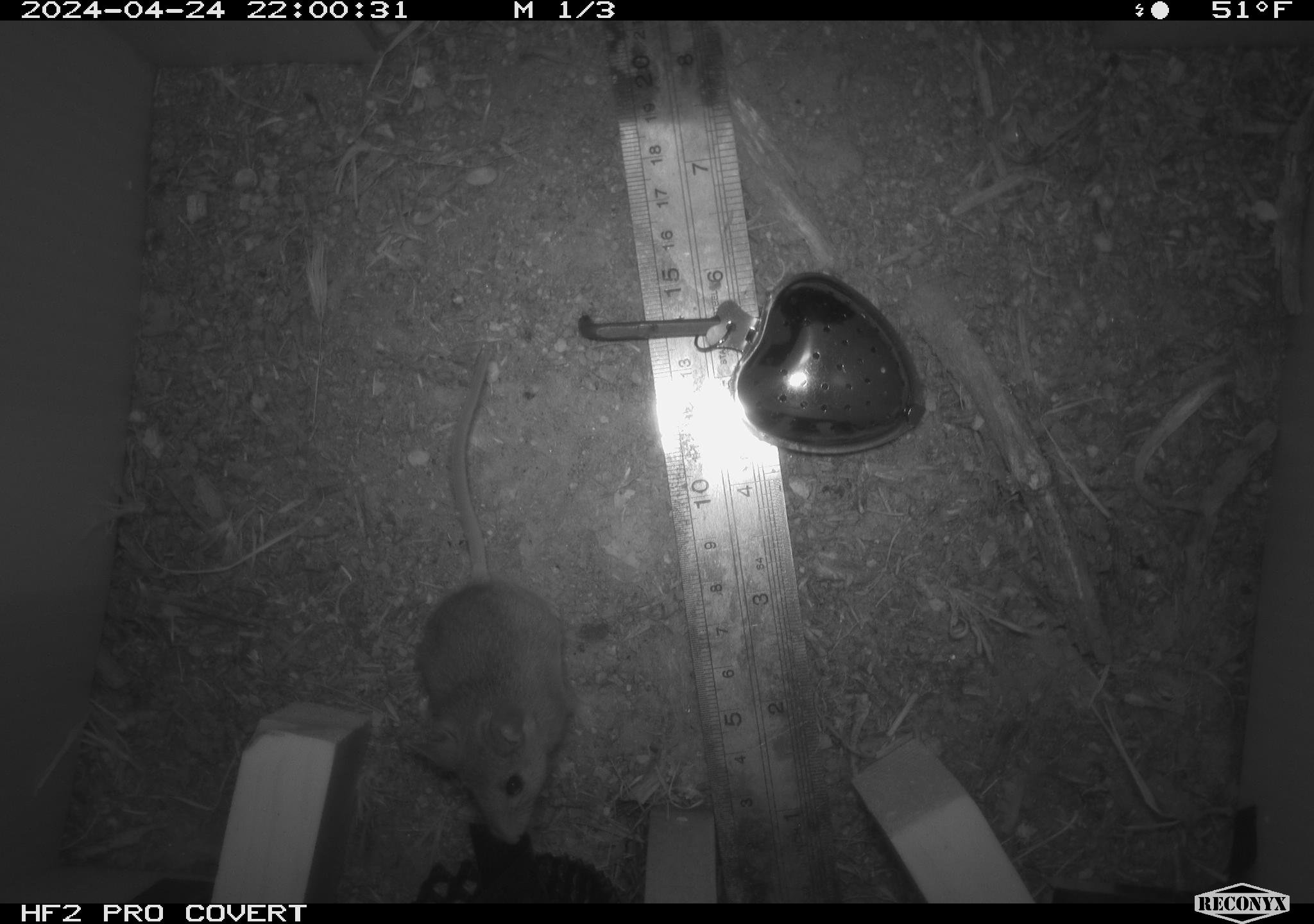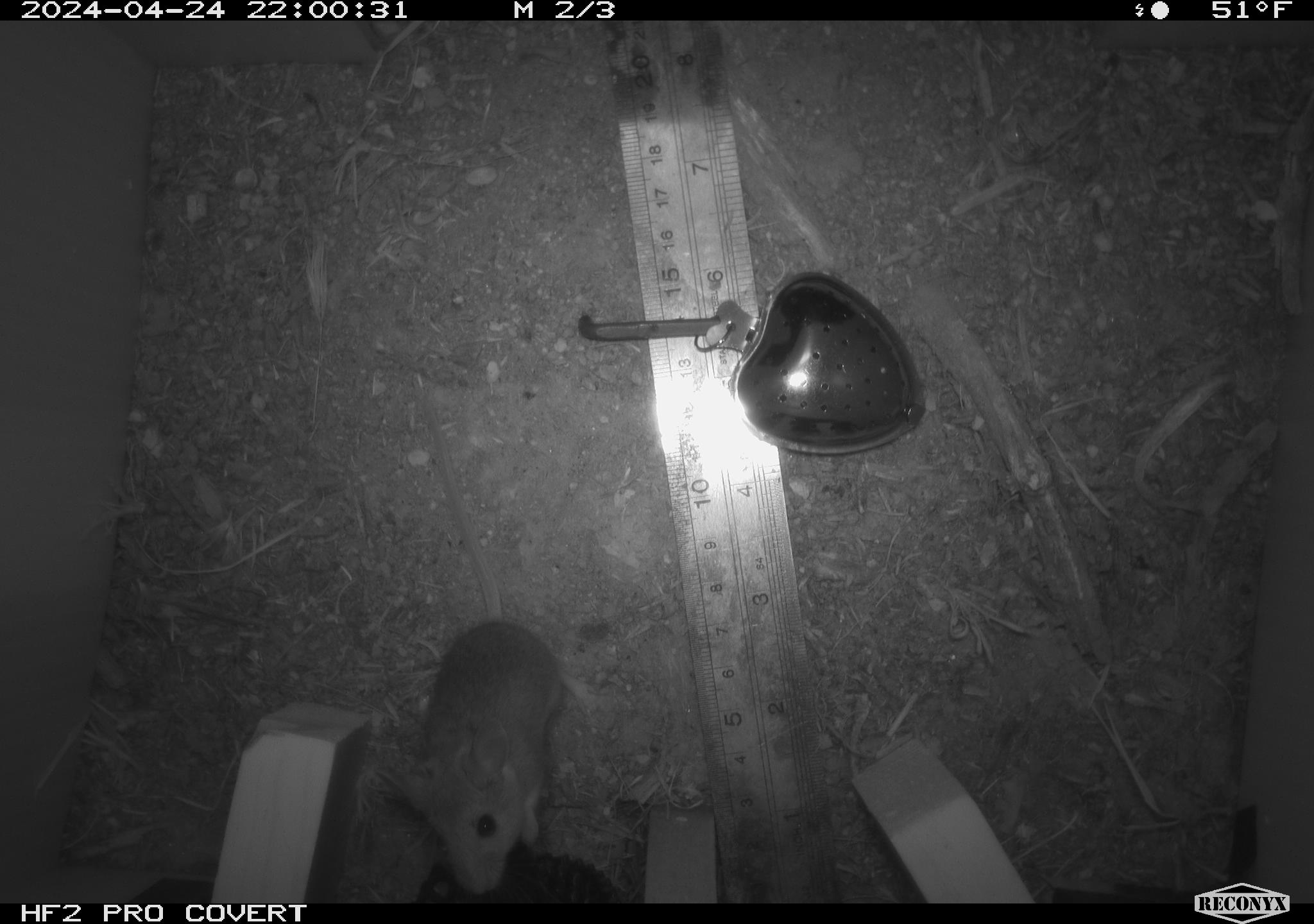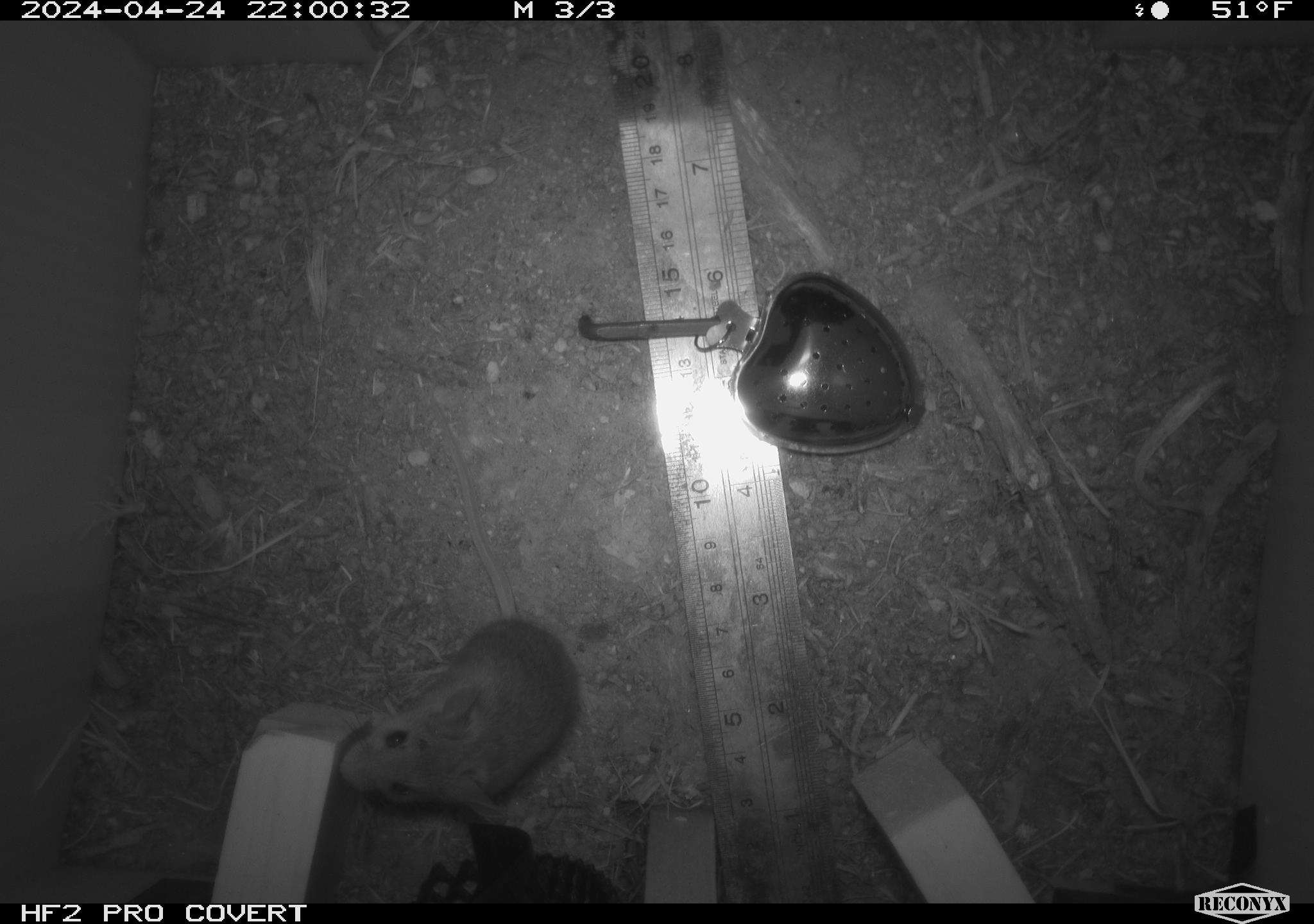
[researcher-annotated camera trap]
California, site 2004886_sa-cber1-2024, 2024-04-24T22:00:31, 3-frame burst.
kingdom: Animalia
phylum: Chordata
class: Mammalia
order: Rodentia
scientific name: Rodentia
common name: mouse species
Mouse species (Rodentia).